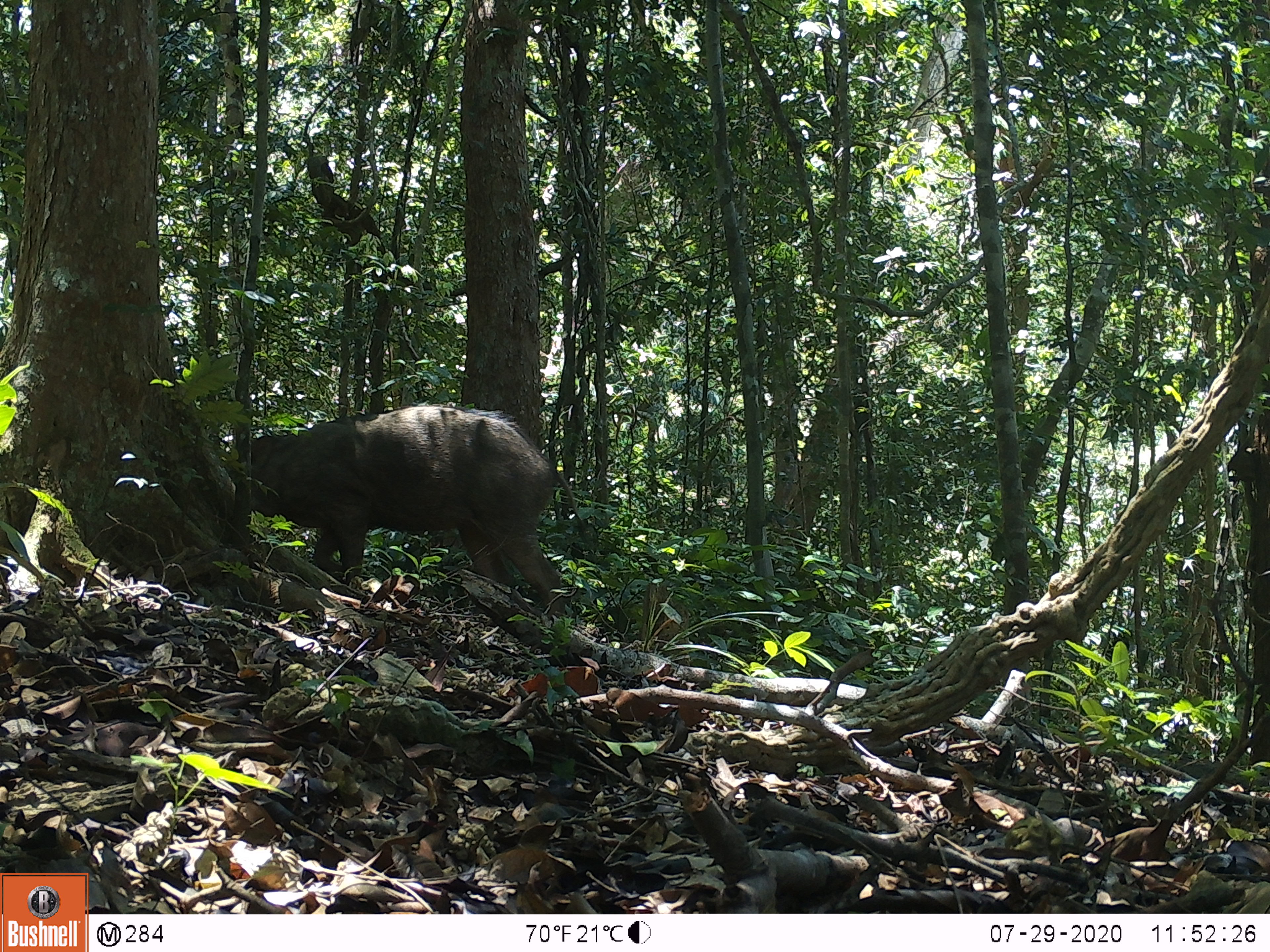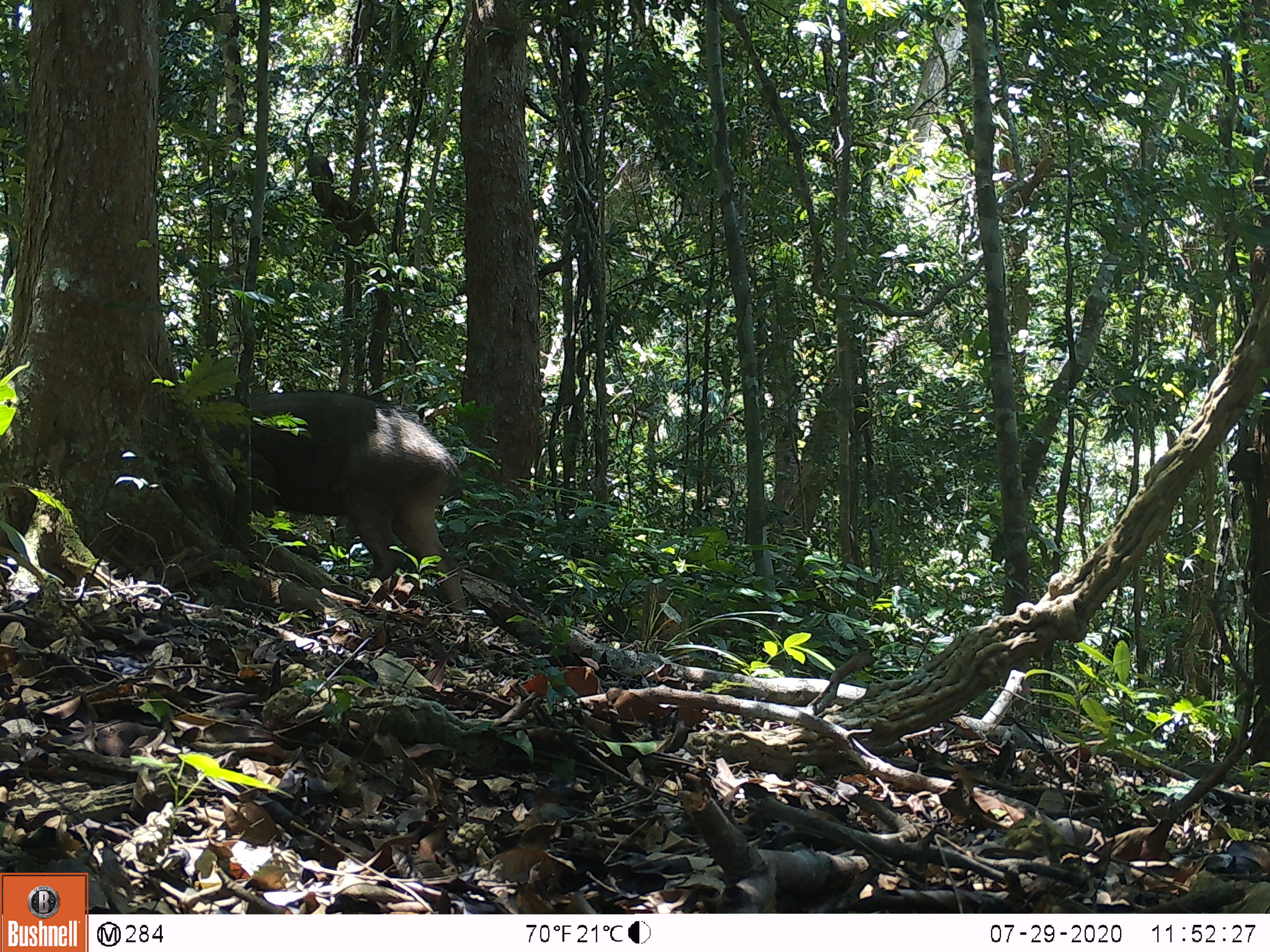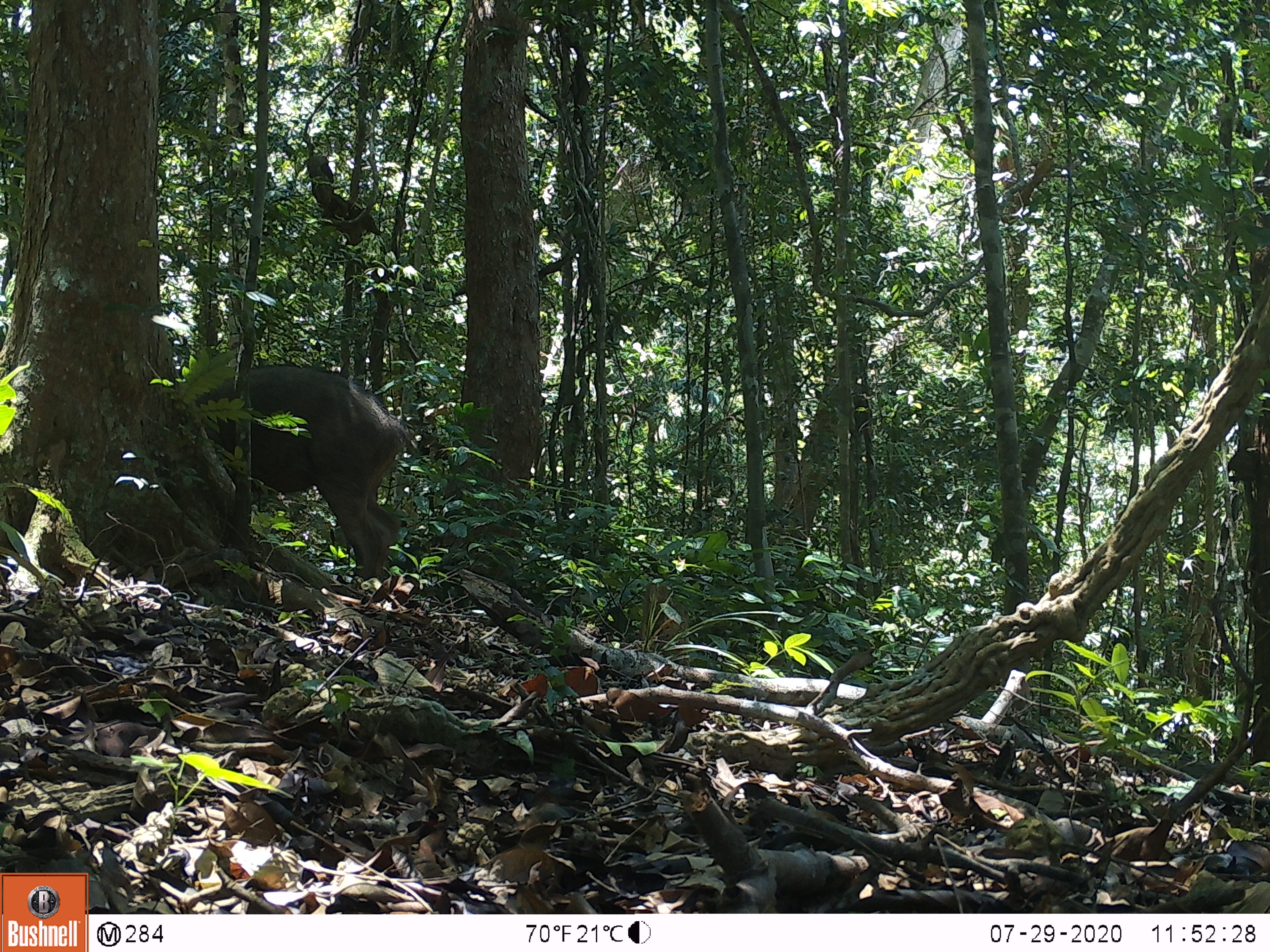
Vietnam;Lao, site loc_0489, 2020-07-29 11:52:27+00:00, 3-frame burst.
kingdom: Animalia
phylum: Chordata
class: Mammalia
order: Artiodactyla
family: Suidae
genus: Sus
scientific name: Sus scrofa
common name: eurasian wild pig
Eurasian wild pig (Sus scrofa). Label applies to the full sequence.